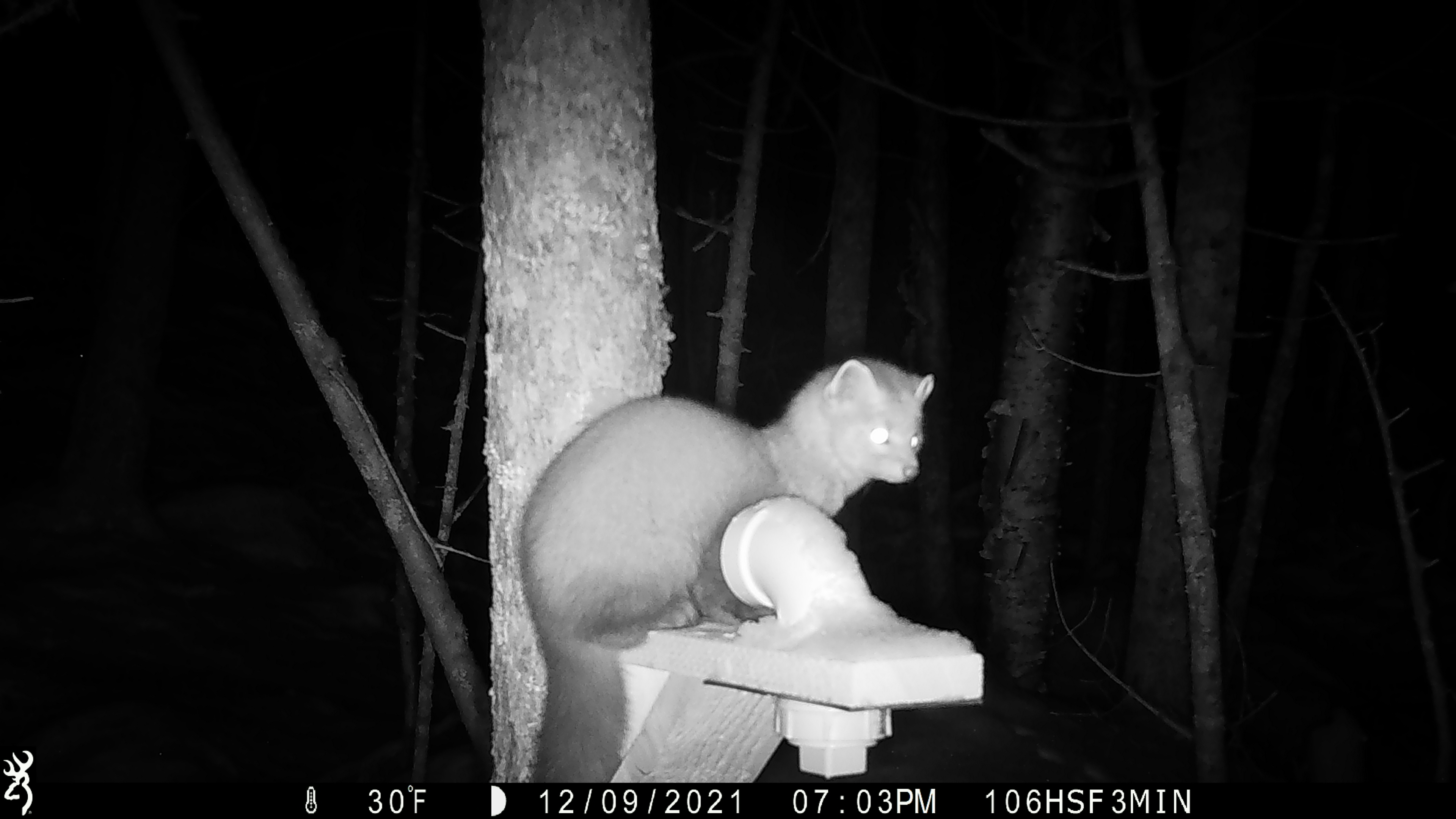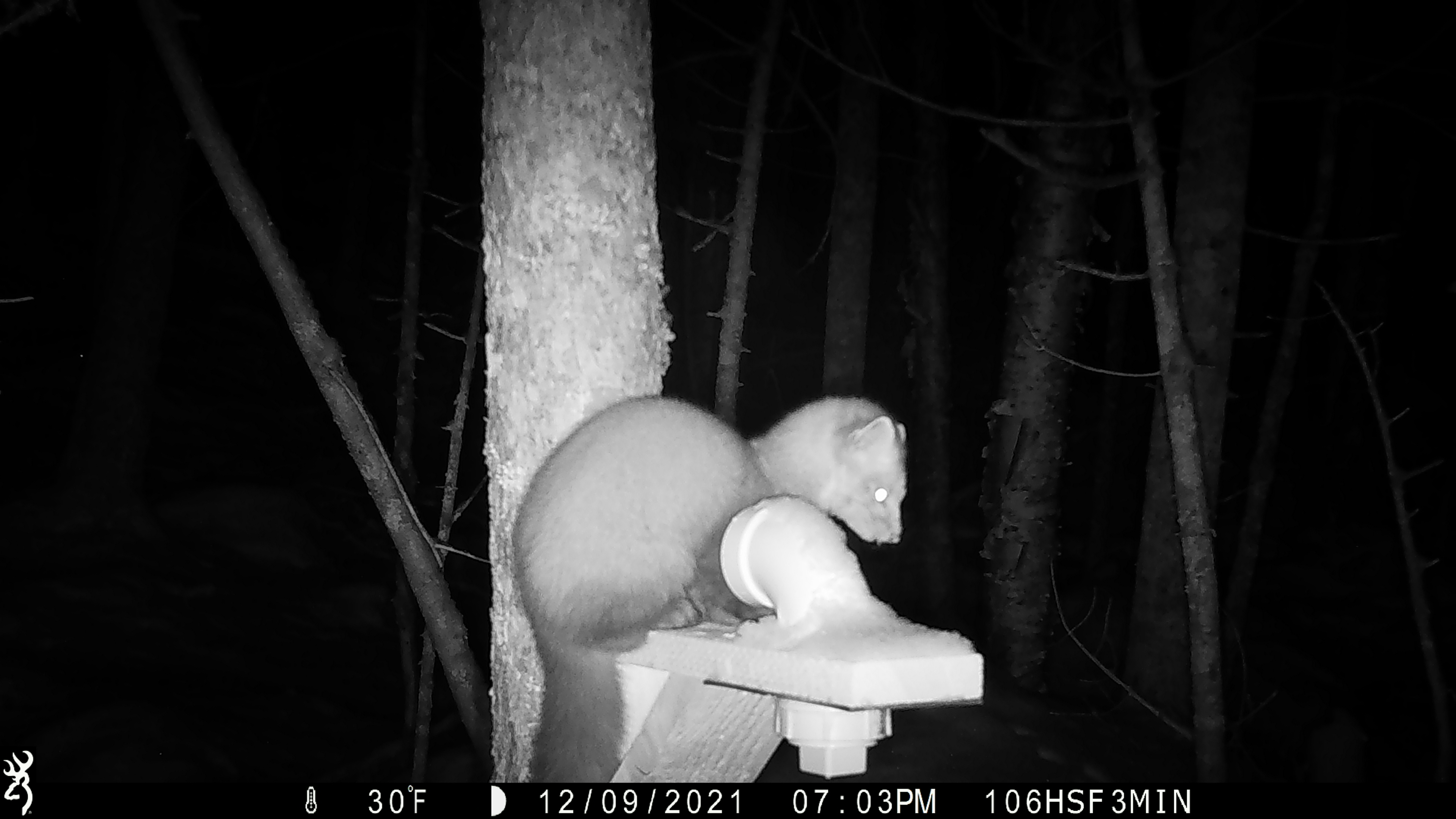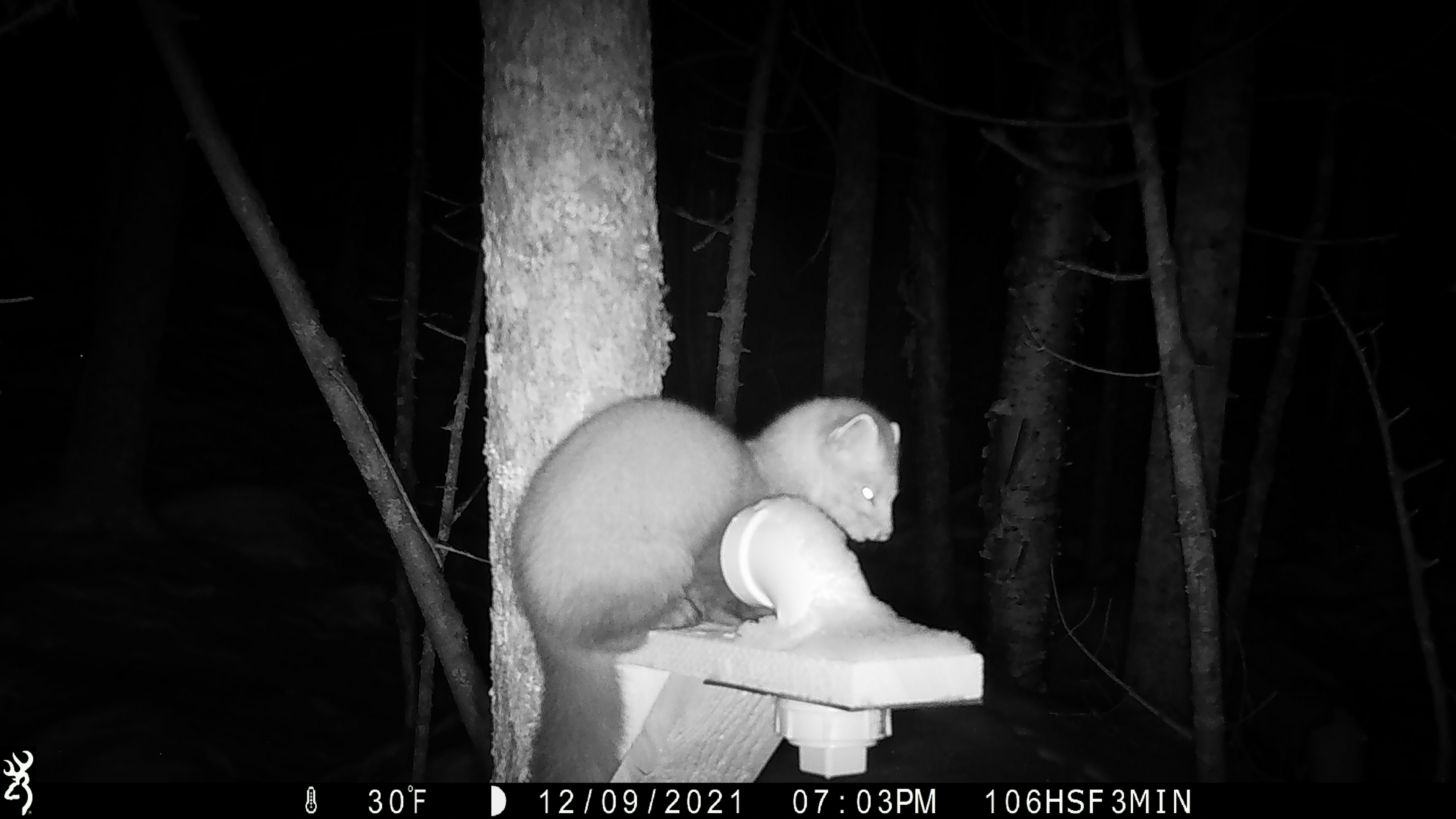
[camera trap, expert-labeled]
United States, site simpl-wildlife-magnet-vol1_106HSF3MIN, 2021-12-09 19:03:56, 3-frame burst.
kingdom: Animalia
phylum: Chordata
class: Mammalia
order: Carnivora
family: Mustelidae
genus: Martes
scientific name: Martes americana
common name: american marten